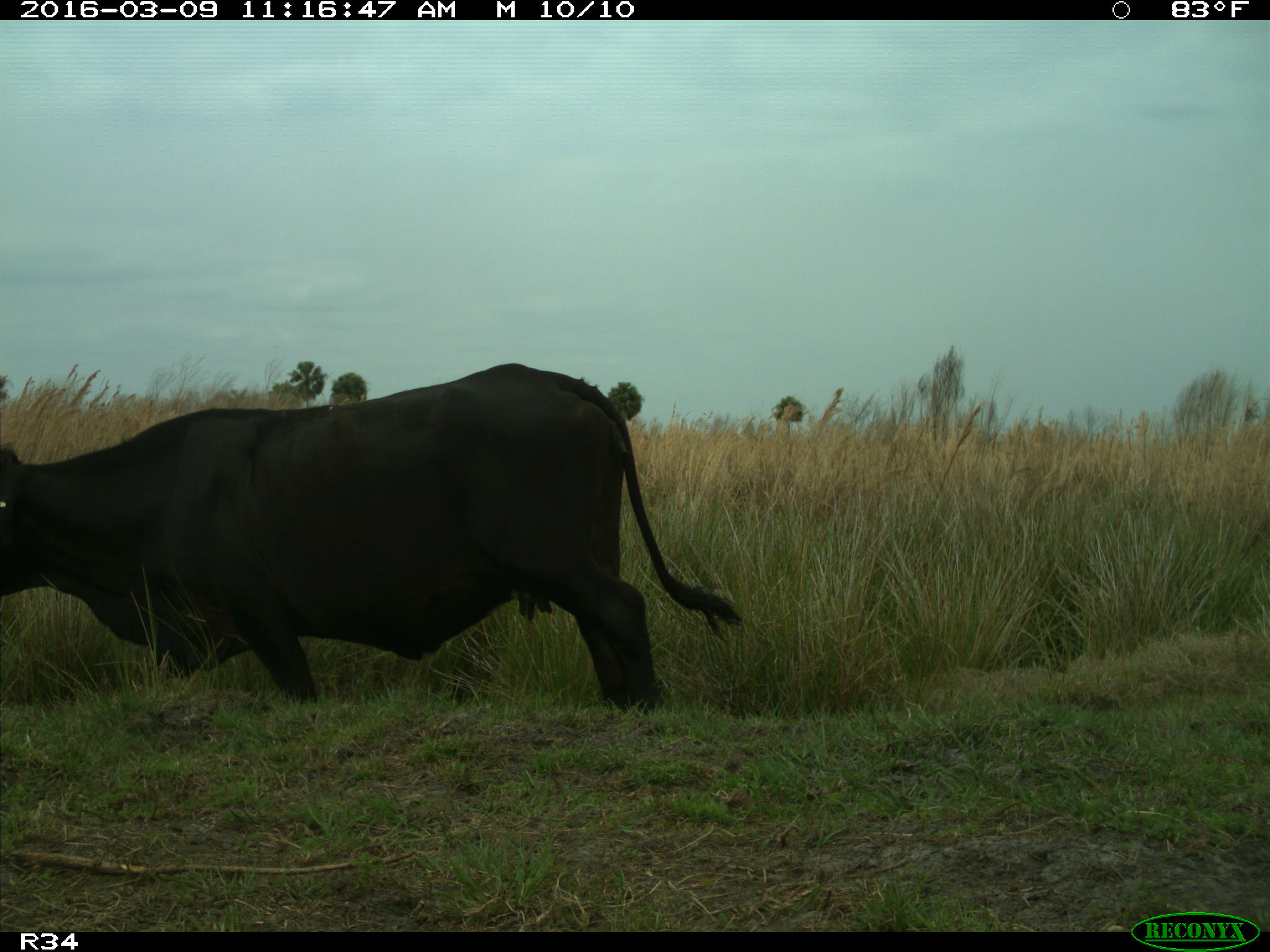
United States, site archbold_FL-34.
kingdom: Animalia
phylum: Chordata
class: Mammalia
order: Artiodactyla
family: Bovidae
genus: Bos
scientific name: Bos taurus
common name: domestic cow